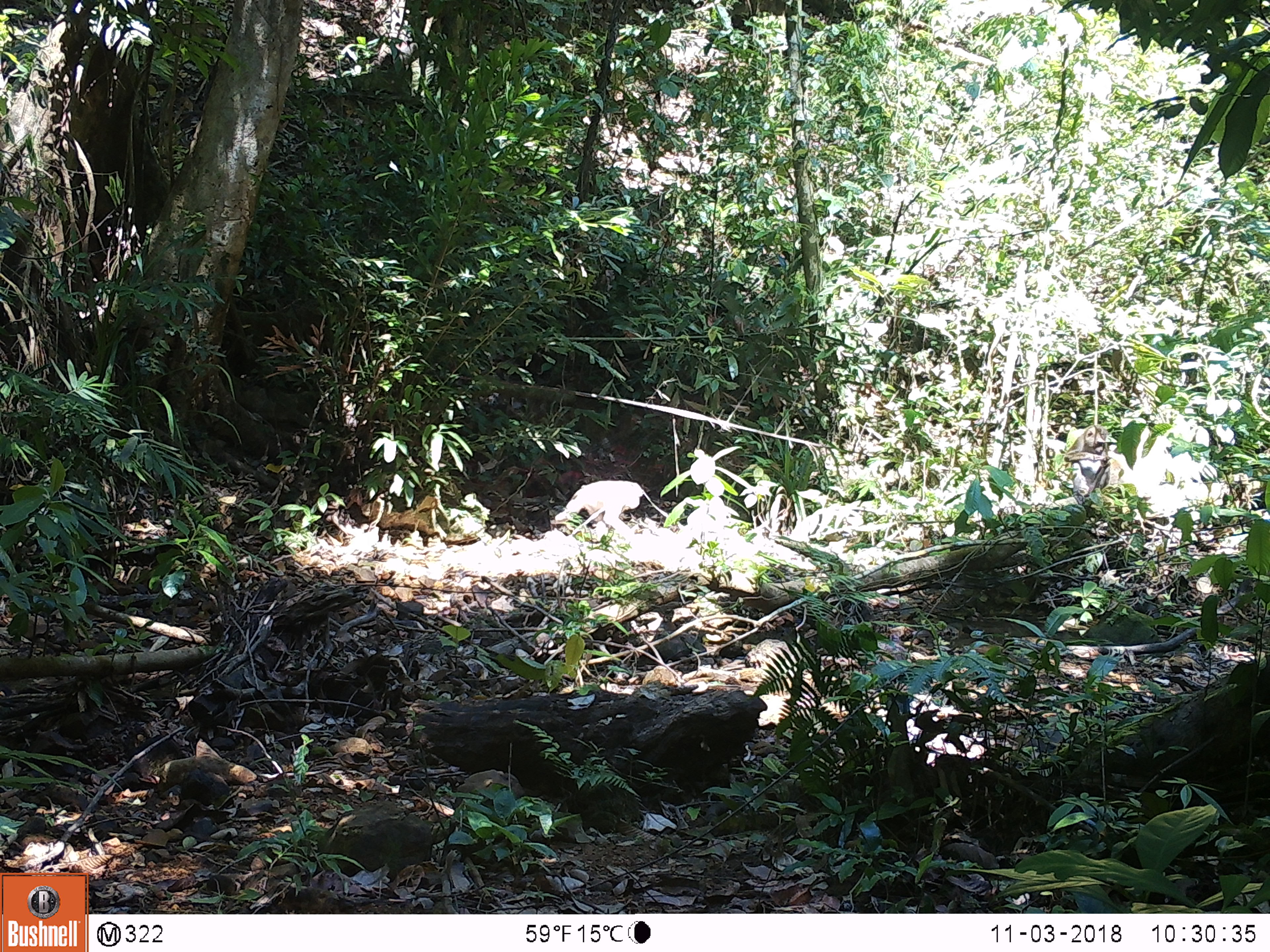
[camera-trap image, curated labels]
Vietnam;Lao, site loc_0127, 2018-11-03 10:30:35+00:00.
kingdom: Animalia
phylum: Chordata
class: Mammalia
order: Primates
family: Cercopithecidae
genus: Macaca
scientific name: Macaca nemestrina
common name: pig-tailed macaque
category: pig tailed macaque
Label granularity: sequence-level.